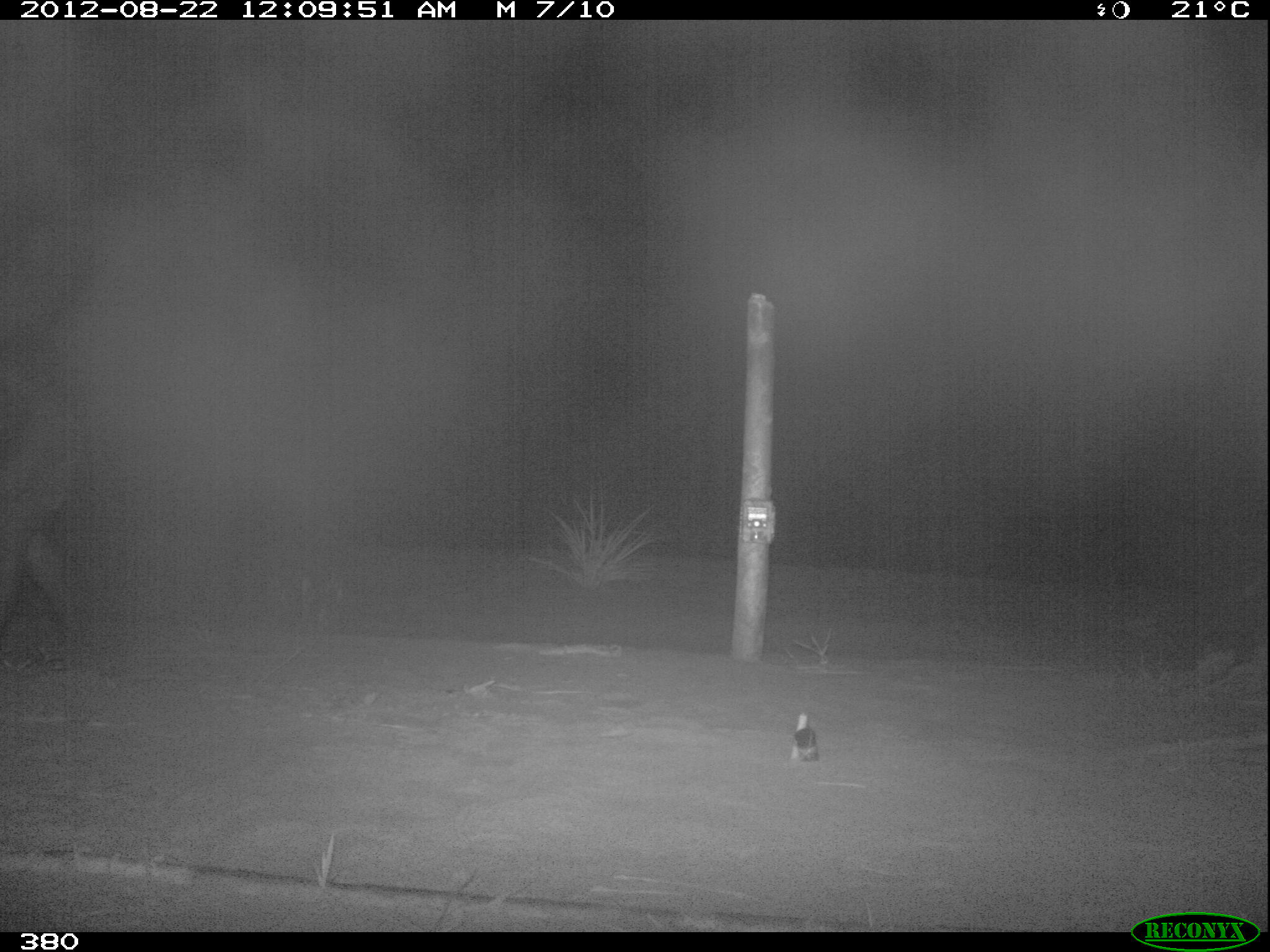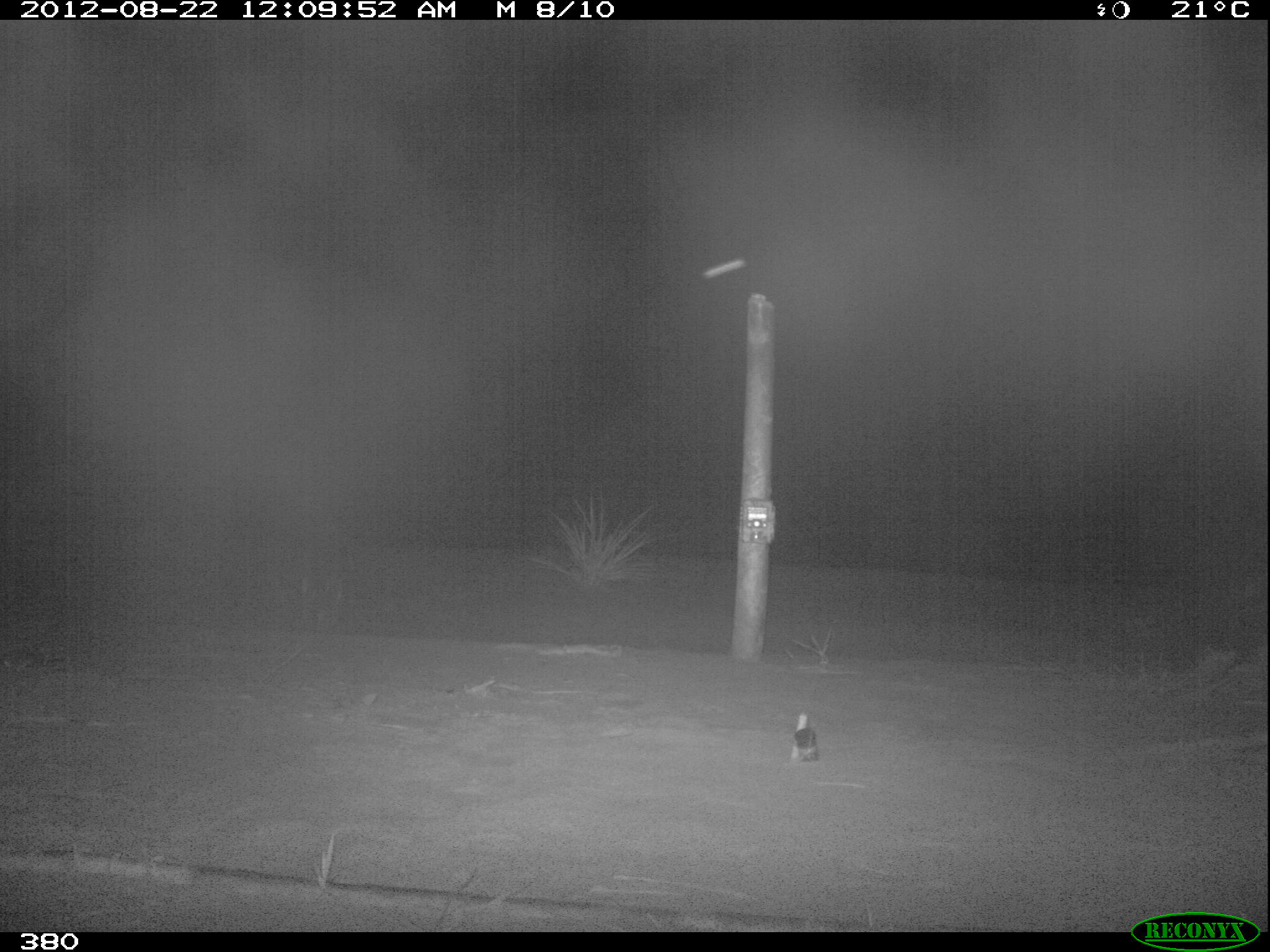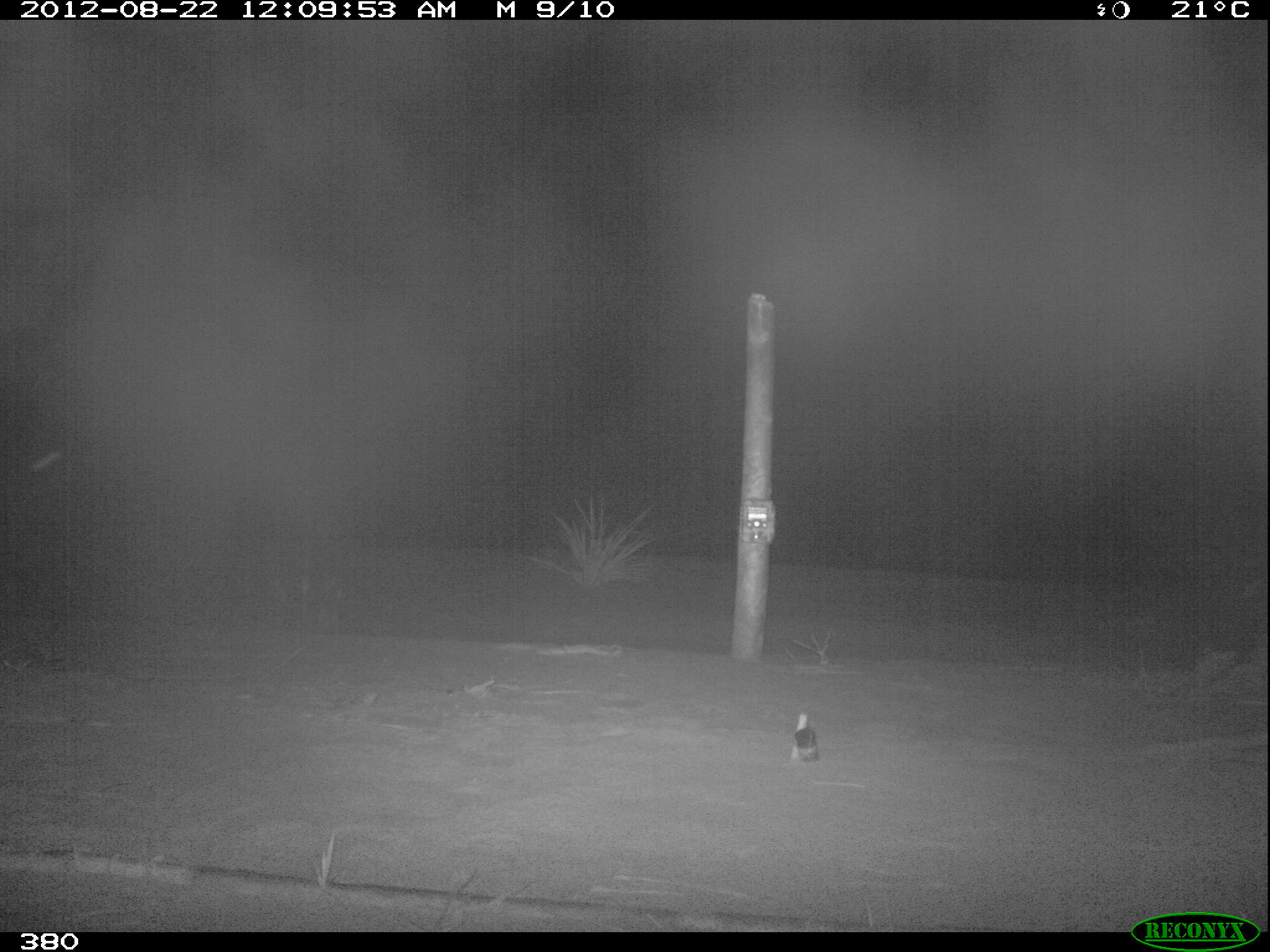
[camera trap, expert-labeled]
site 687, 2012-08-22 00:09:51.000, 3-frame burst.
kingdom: Animalia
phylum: Chordata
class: Mammalia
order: Perissodactyla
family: Tapiridae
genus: Tapirus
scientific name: Tapirus terrestris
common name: south american tapir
Tapirus terrestris (south american tapir).